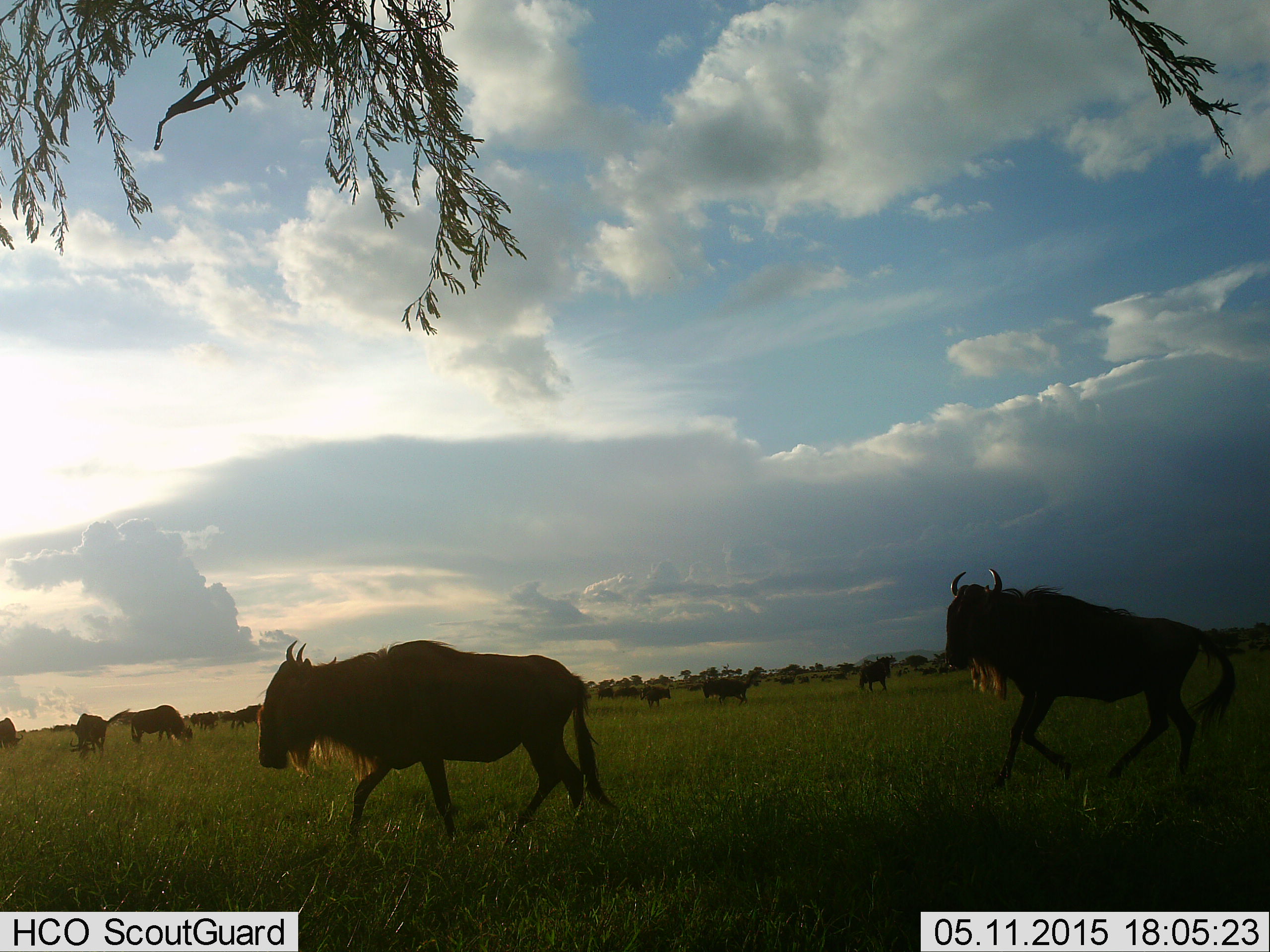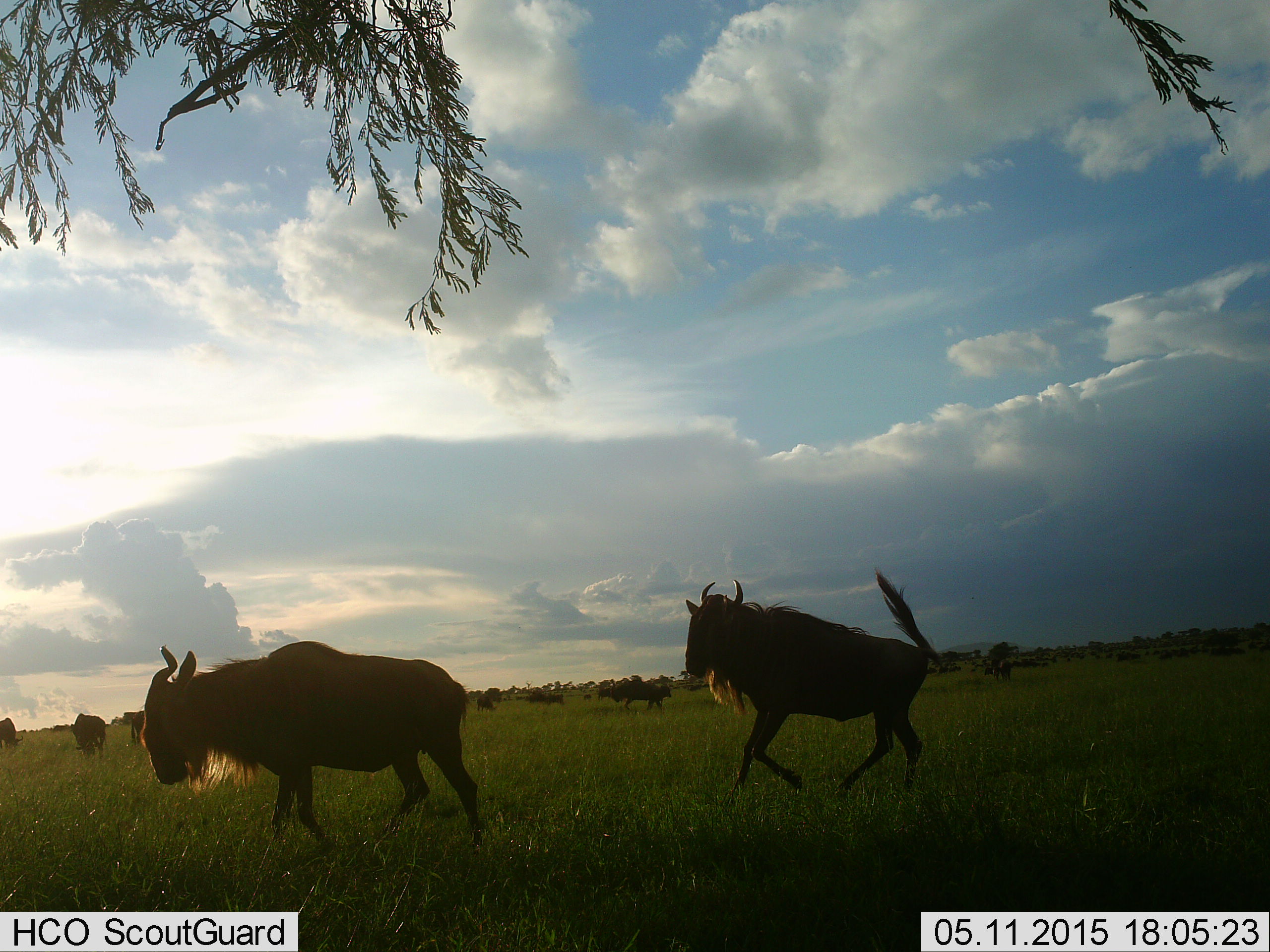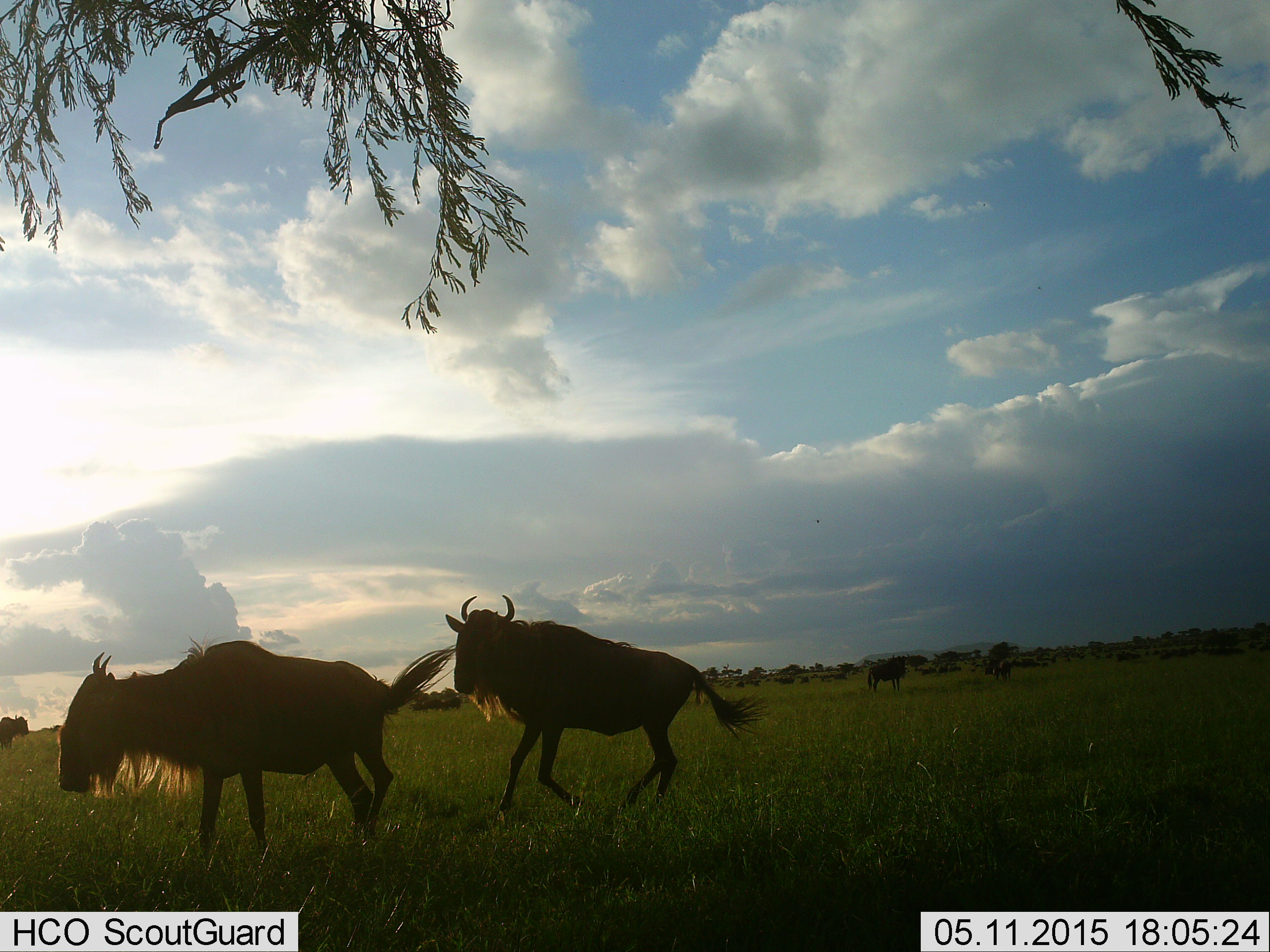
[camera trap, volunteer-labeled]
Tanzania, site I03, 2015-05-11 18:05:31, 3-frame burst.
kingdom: Animalia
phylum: Chordata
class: Mammalia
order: Artiodactyla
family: Bovidae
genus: Connochaetes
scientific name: Connochaetes taurinus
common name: blue wildebeest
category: wildebeest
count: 11-50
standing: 10%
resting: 0%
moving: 100%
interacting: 10%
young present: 0%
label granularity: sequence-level